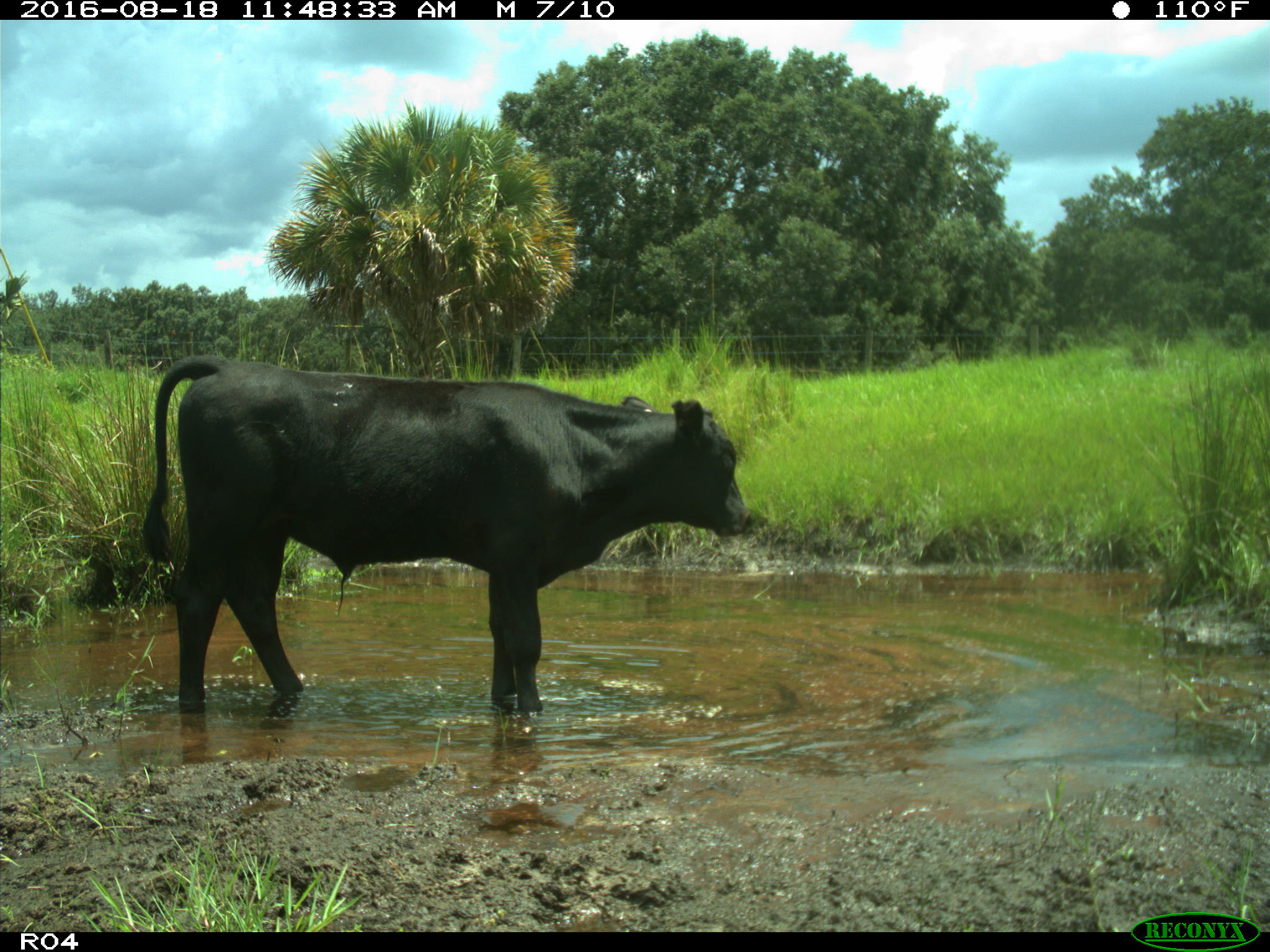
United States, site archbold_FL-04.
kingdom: Animalia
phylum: Chordata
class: Mammalia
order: Artiodactyla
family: Bovidae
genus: Bos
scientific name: Bos taurus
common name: domestic cow